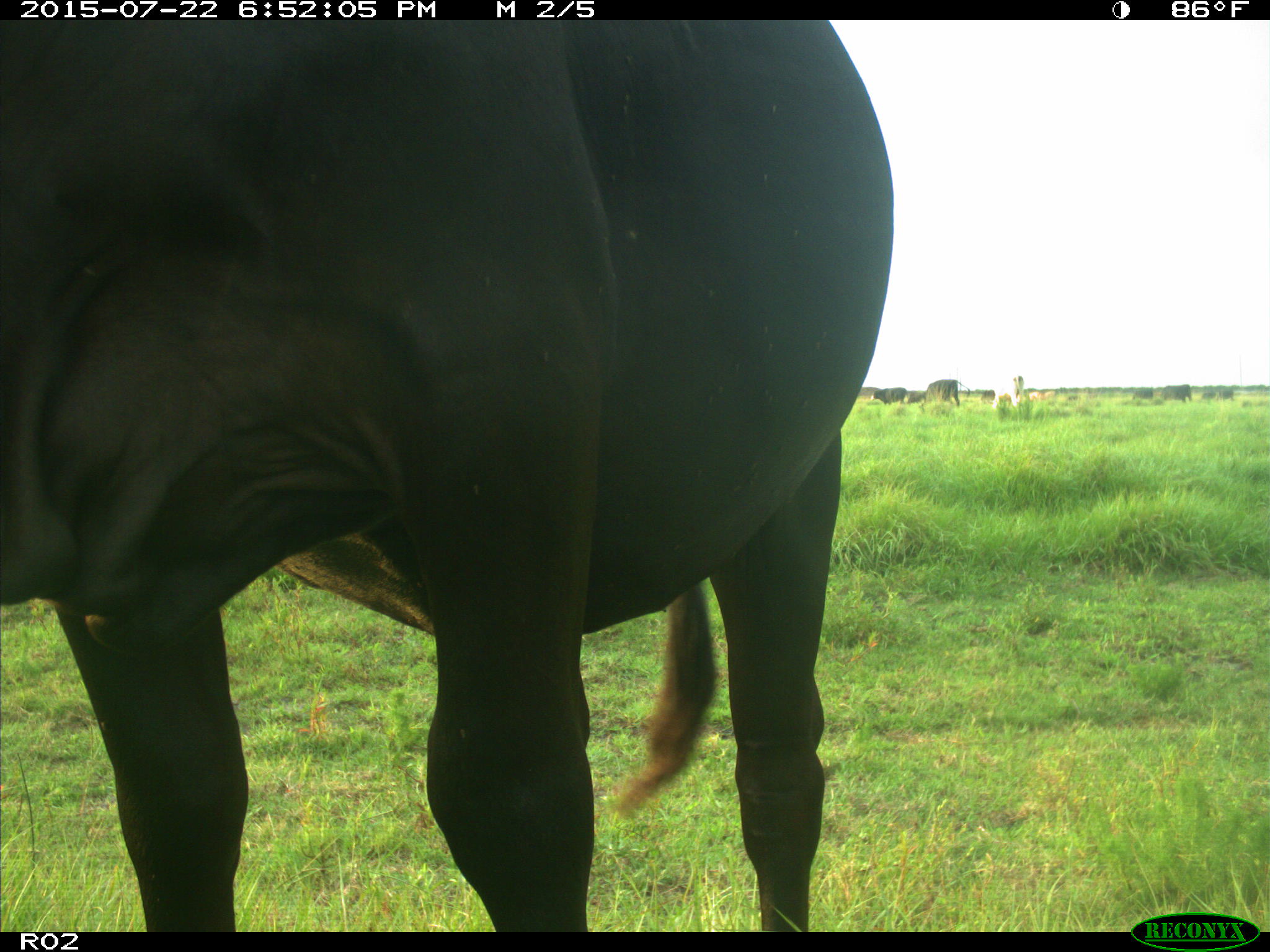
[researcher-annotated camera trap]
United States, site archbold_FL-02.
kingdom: Animalia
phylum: Chordata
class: Mammalia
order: Artiodactyla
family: Bovidae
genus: Bos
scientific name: Bos taurus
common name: domestic cow